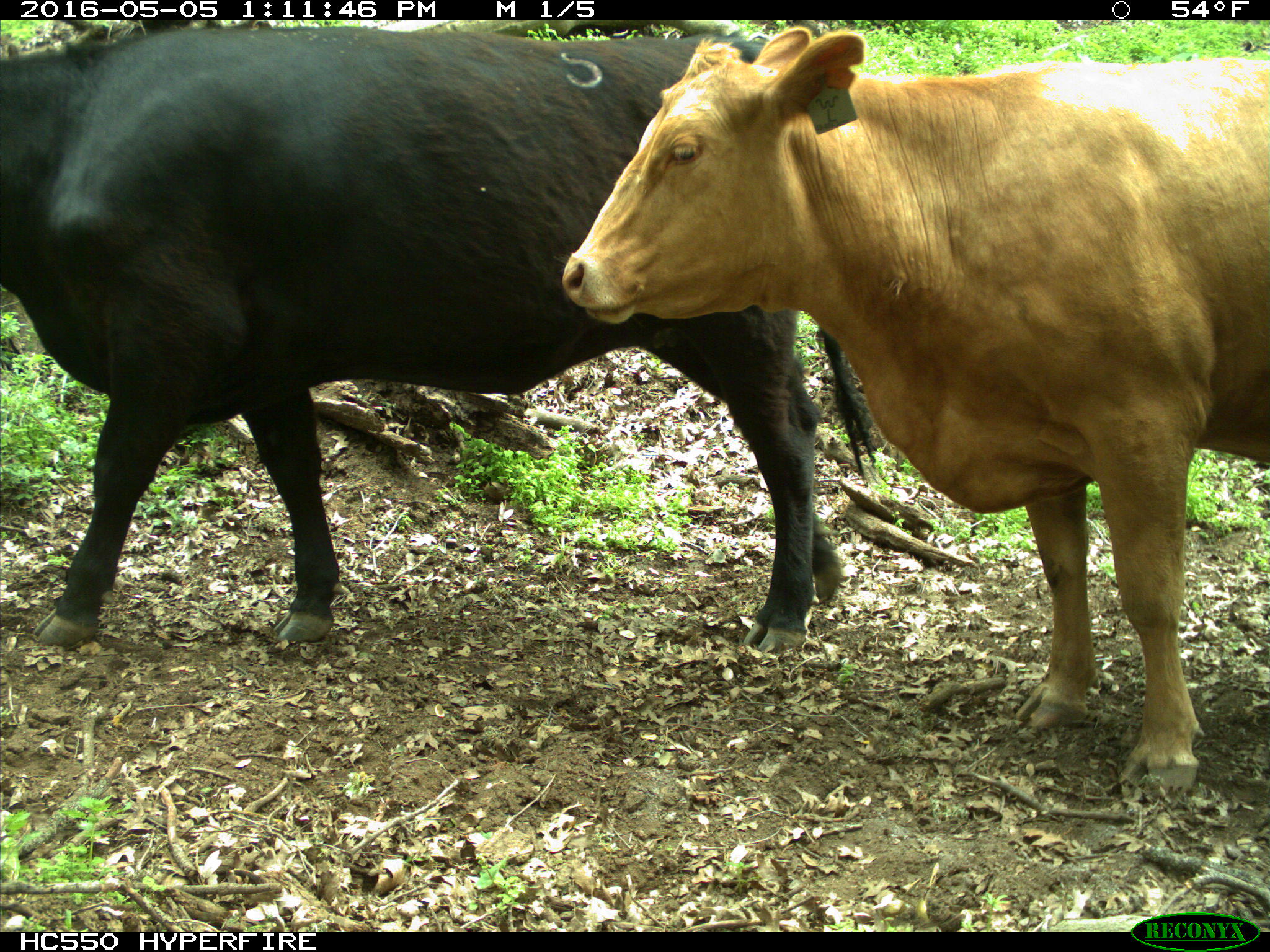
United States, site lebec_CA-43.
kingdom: Animalia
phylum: Chordata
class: Mammalia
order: Artiodactyla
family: Bovidae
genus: Bos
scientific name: Bos taurus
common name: domestic cow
Bos taurus (domestic cow).